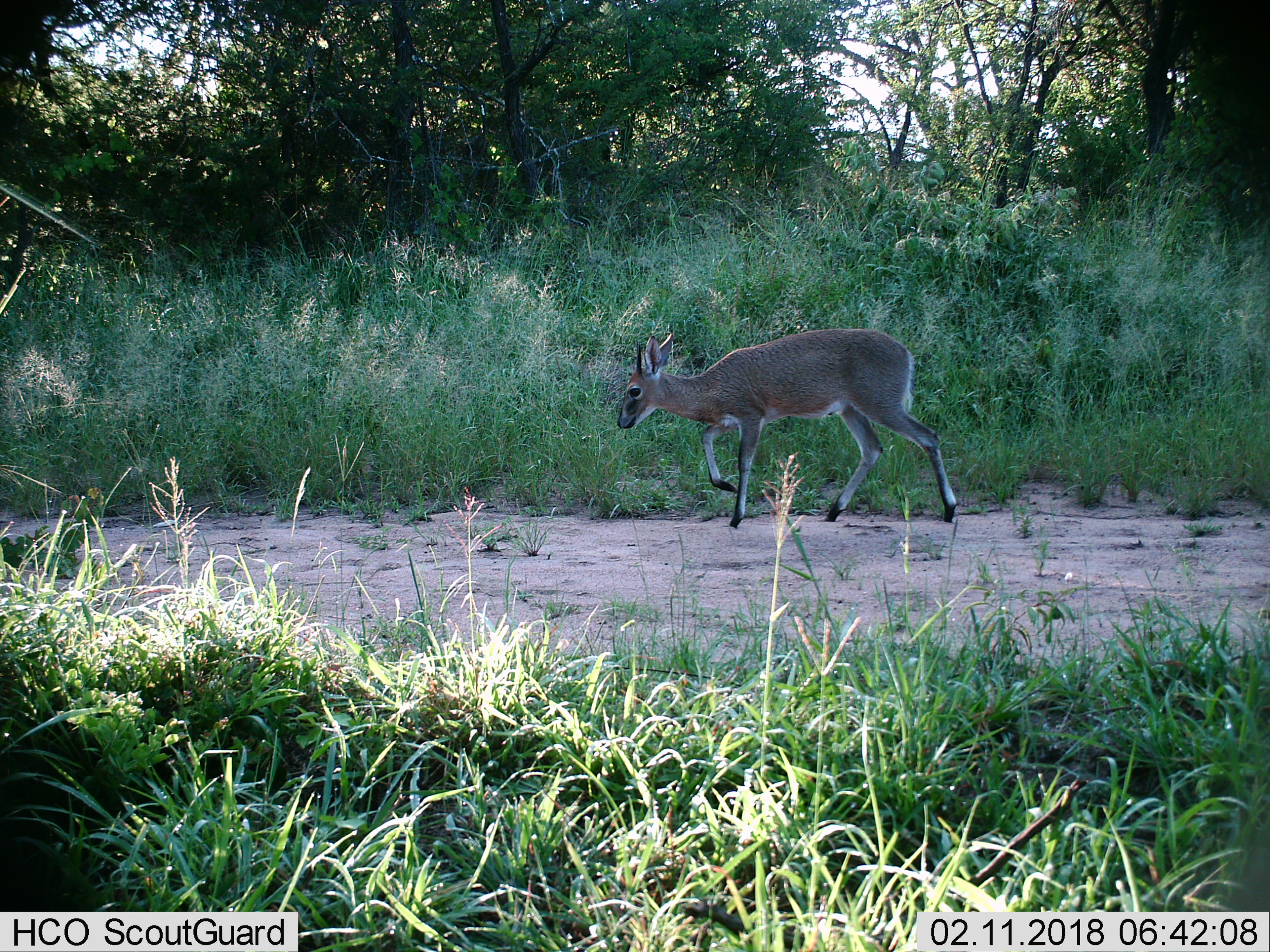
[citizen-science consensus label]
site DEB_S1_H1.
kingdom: Animalia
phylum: Chordata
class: Mammalia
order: Artiodactyla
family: Bovidae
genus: Sylvicapra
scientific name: Sylvicapra grimmia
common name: common duiker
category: duikercommongrey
Duikercommongrey (common duiker) (Sylvicapra grimmia), count 1. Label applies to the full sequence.